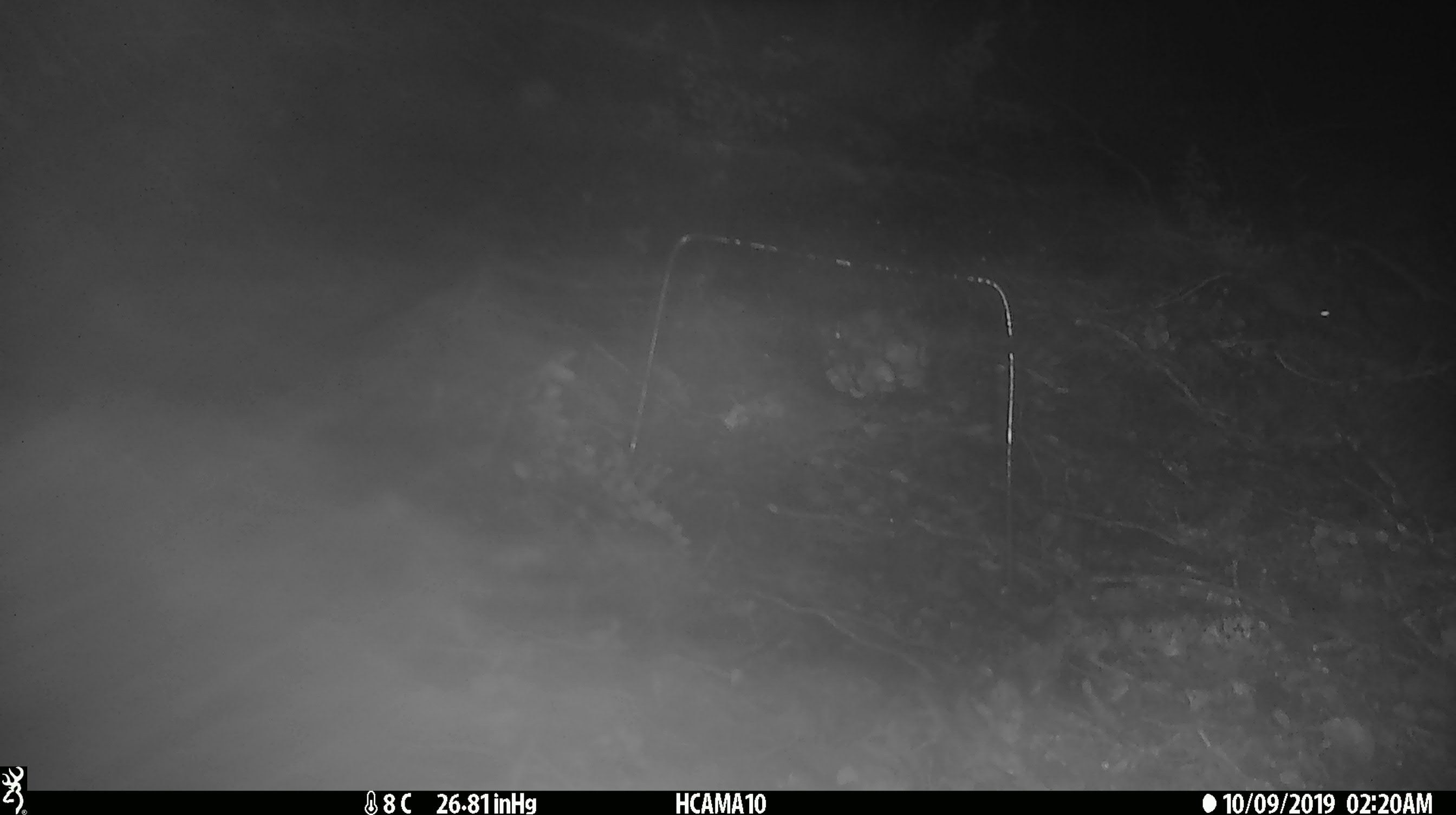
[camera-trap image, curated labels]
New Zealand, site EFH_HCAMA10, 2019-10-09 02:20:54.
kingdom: Animalia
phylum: Chordata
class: Mammalia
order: Rodentia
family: Muridae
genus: Mus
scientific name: Mus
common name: mouse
Mouse (Mus).